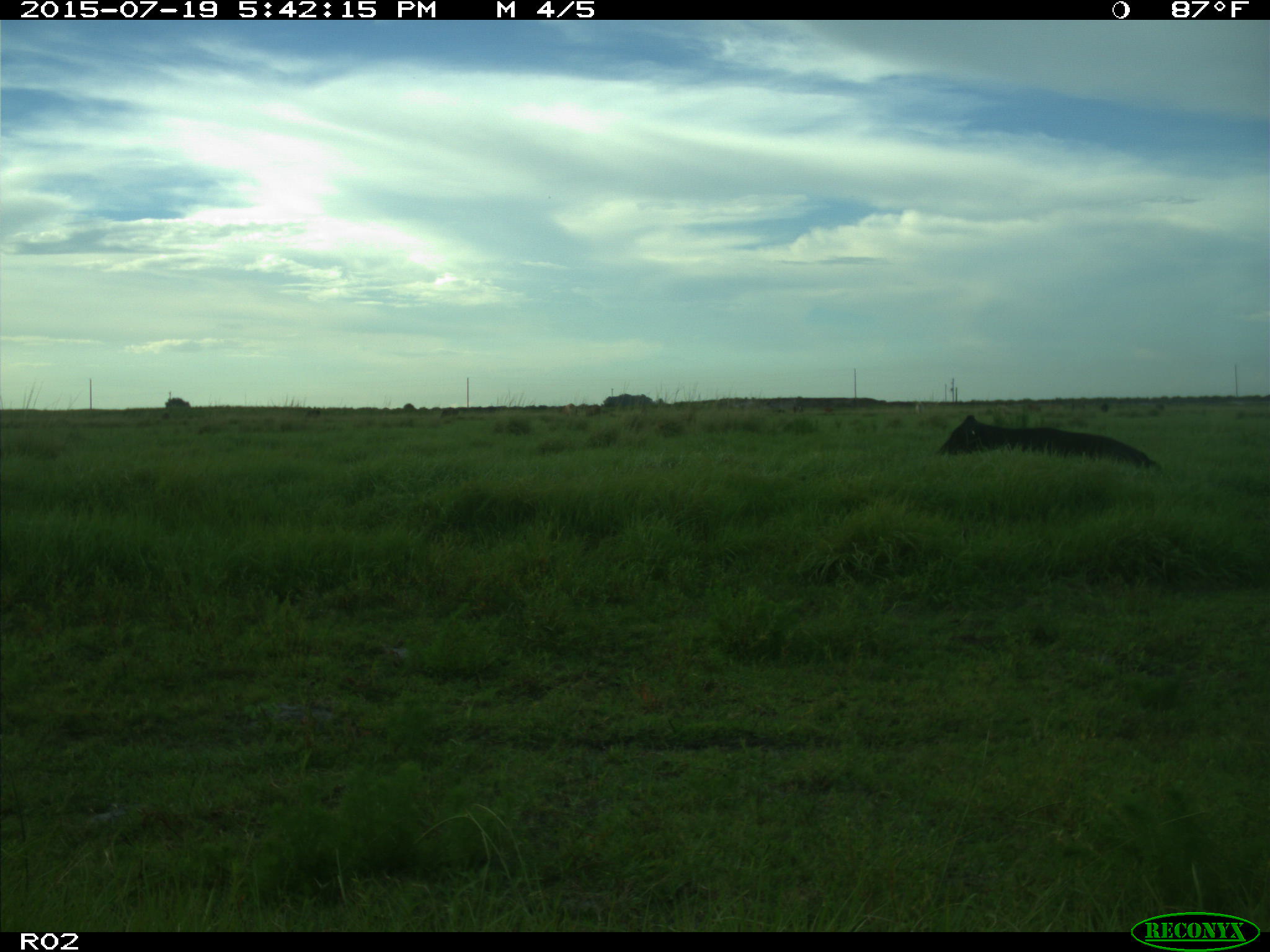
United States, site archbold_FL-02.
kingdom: Animalia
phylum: Chordata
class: Mammalia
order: Artiodactyla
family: Bovidae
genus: Bos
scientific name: Bos taurus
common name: domestic cow